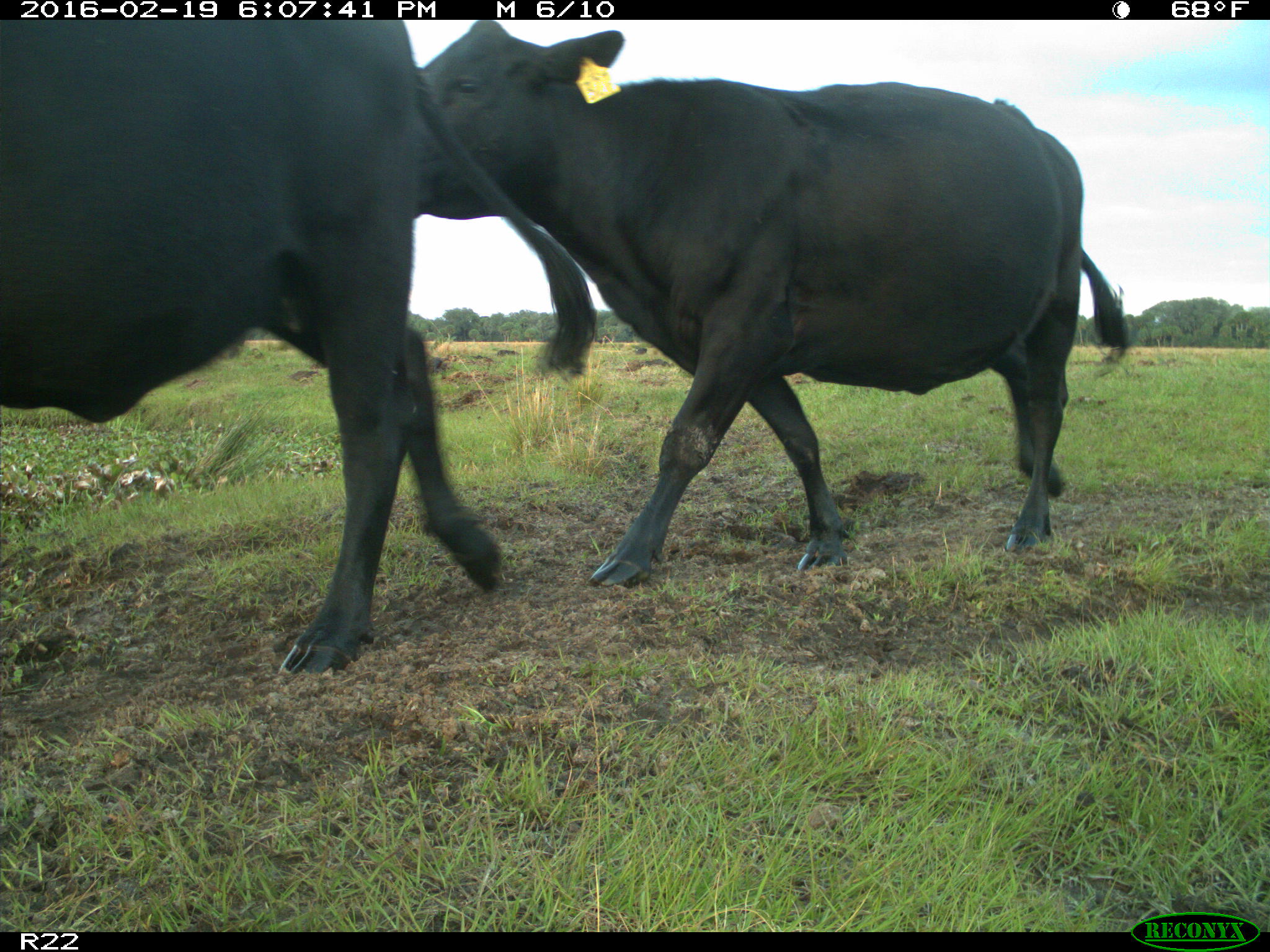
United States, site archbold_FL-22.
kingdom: Animalia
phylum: Chordata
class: Mammalia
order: Artiodactyla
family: Bovidae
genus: Bos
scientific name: Bos taurus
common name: domestic cow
Bos taurus (domestic cow).